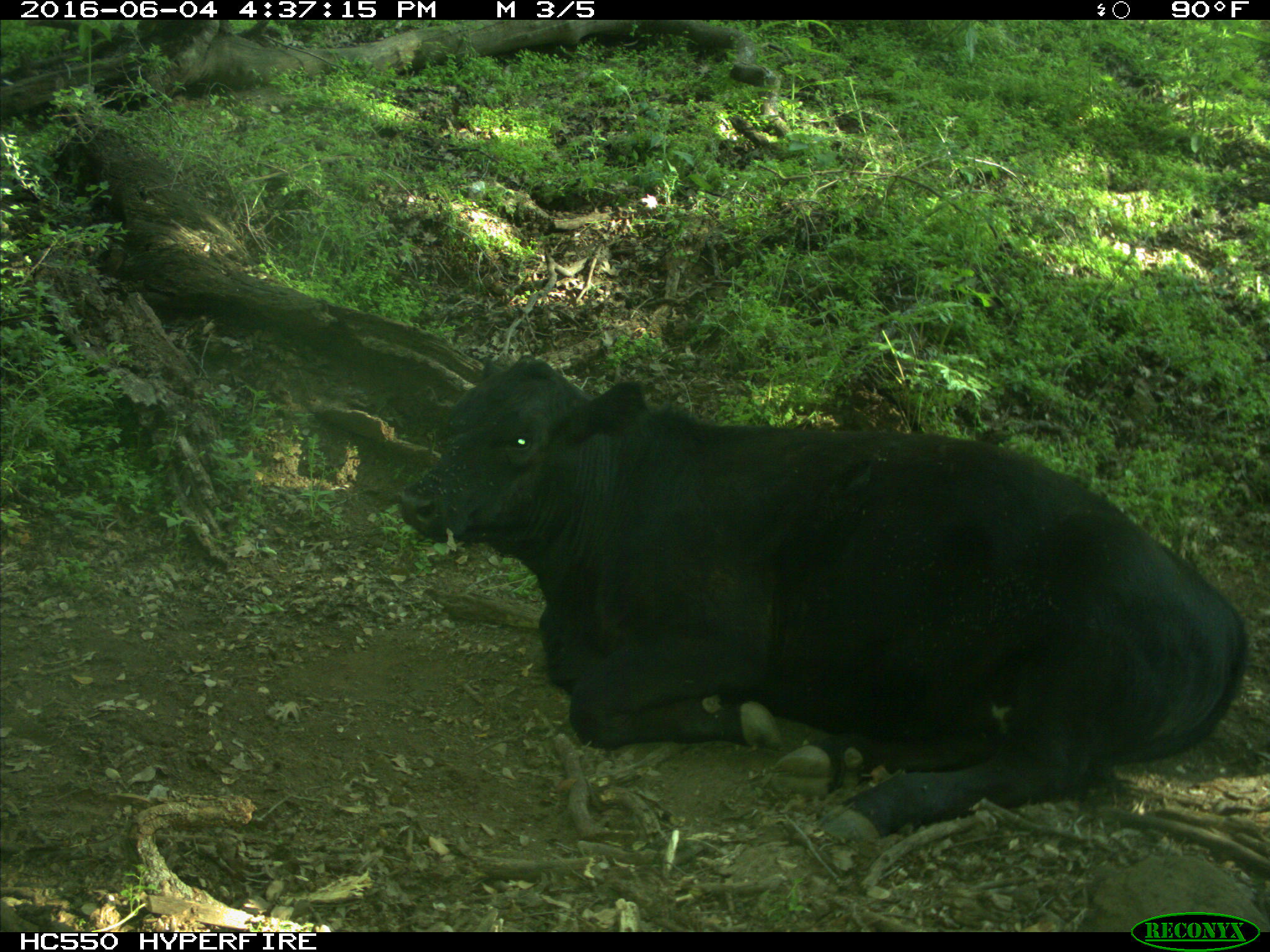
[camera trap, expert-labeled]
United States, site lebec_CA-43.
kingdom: Animalia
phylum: Chordata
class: Mammalia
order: Artiodactyla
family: Bovidae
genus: Bos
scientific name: Bos taurus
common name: domestic cow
Bos taurus (domestic cow).